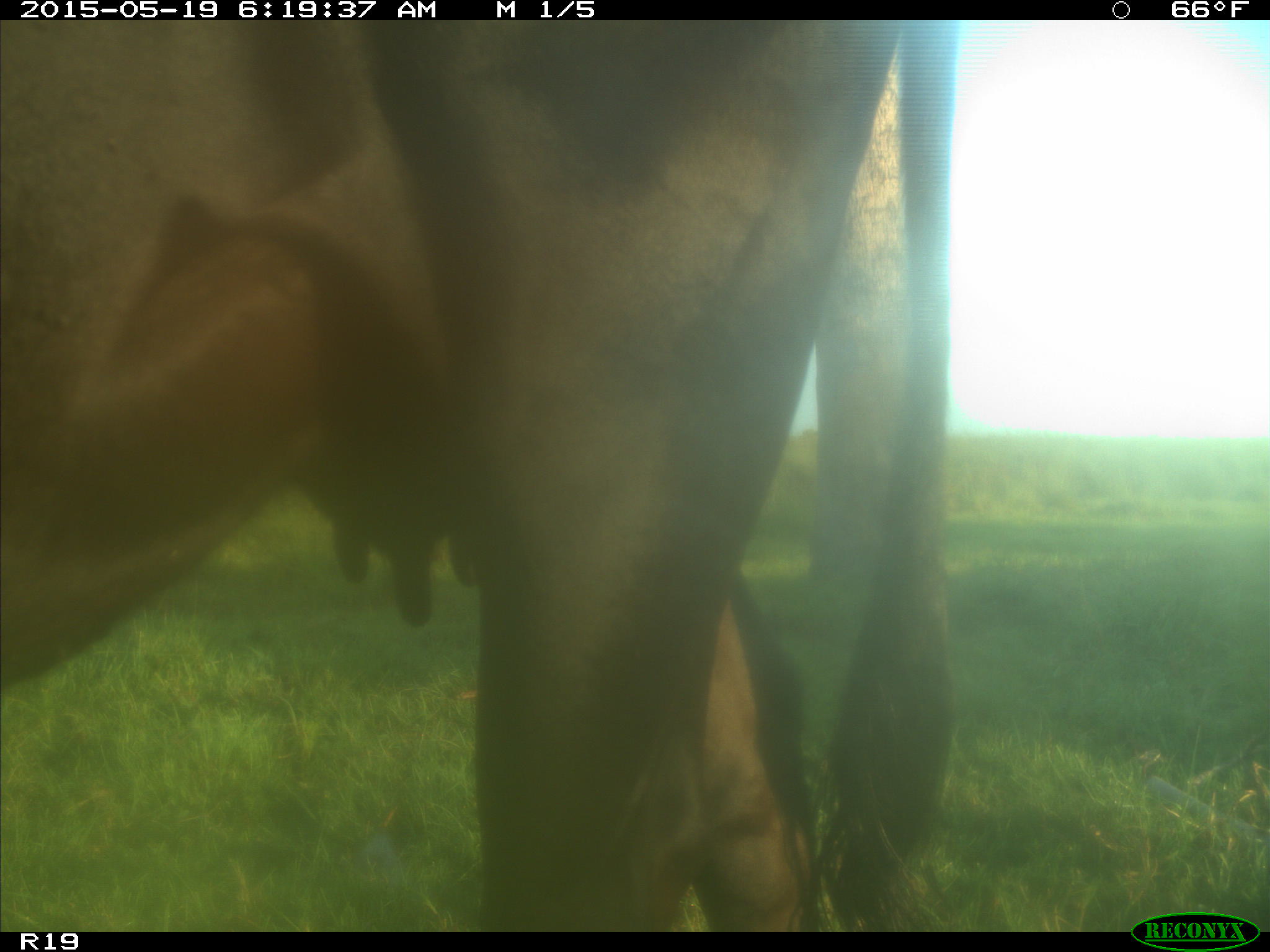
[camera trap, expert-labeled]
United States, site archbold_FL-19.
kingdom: Animalia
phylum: Chordata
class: Mammalia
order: Artiodactyla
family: Bovidae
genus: Bos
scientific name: Bos taurus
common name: domestic cow